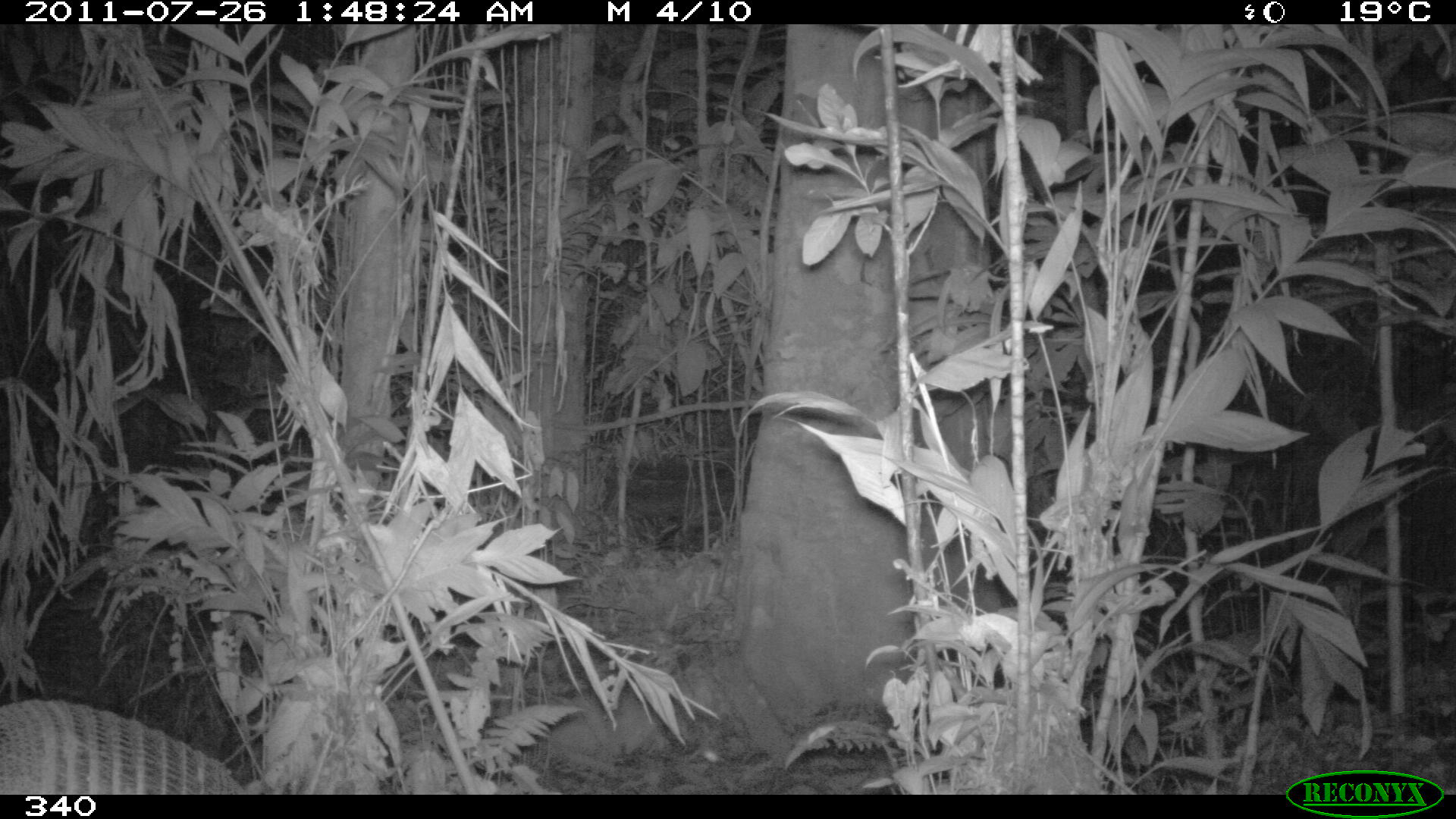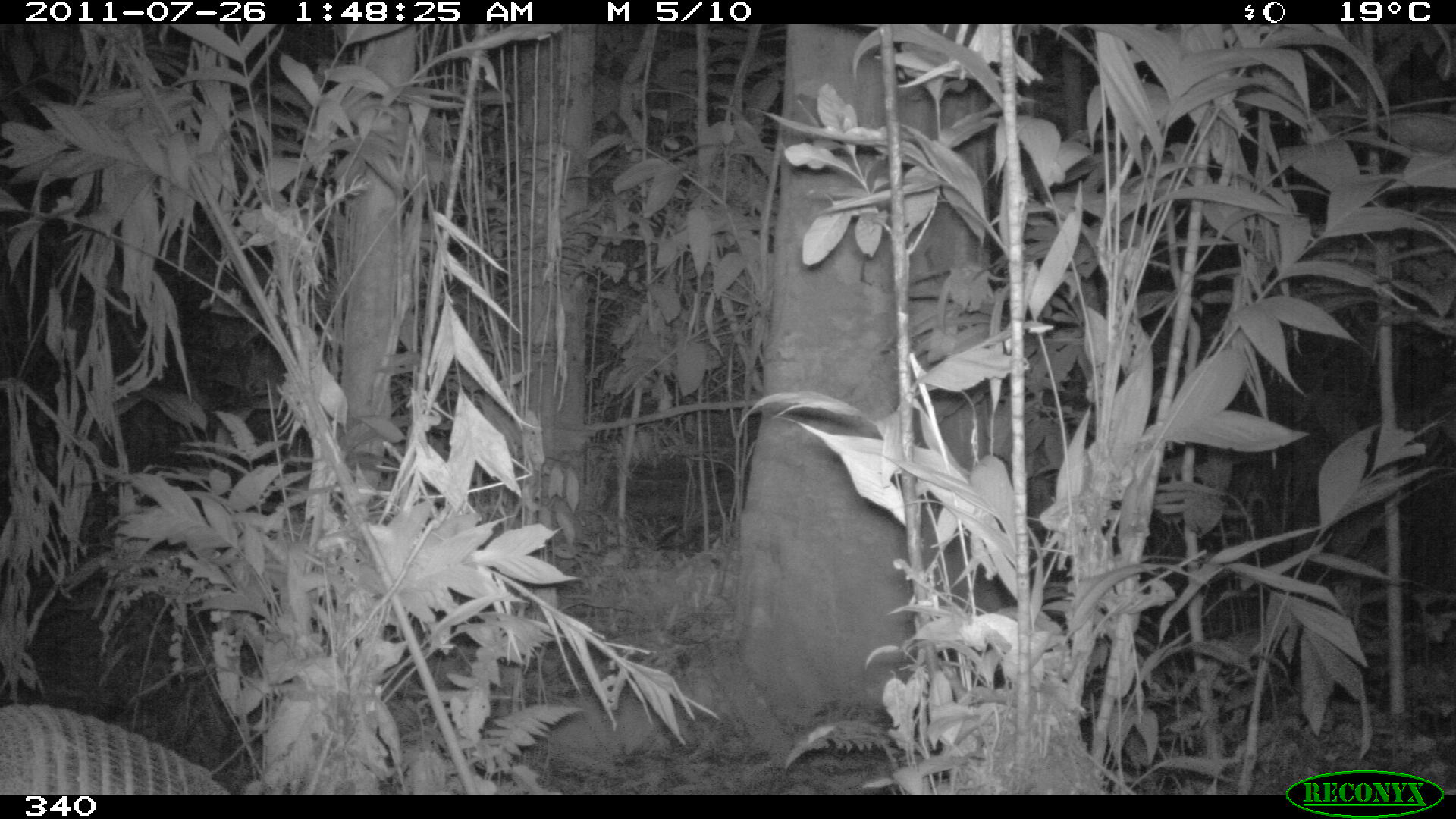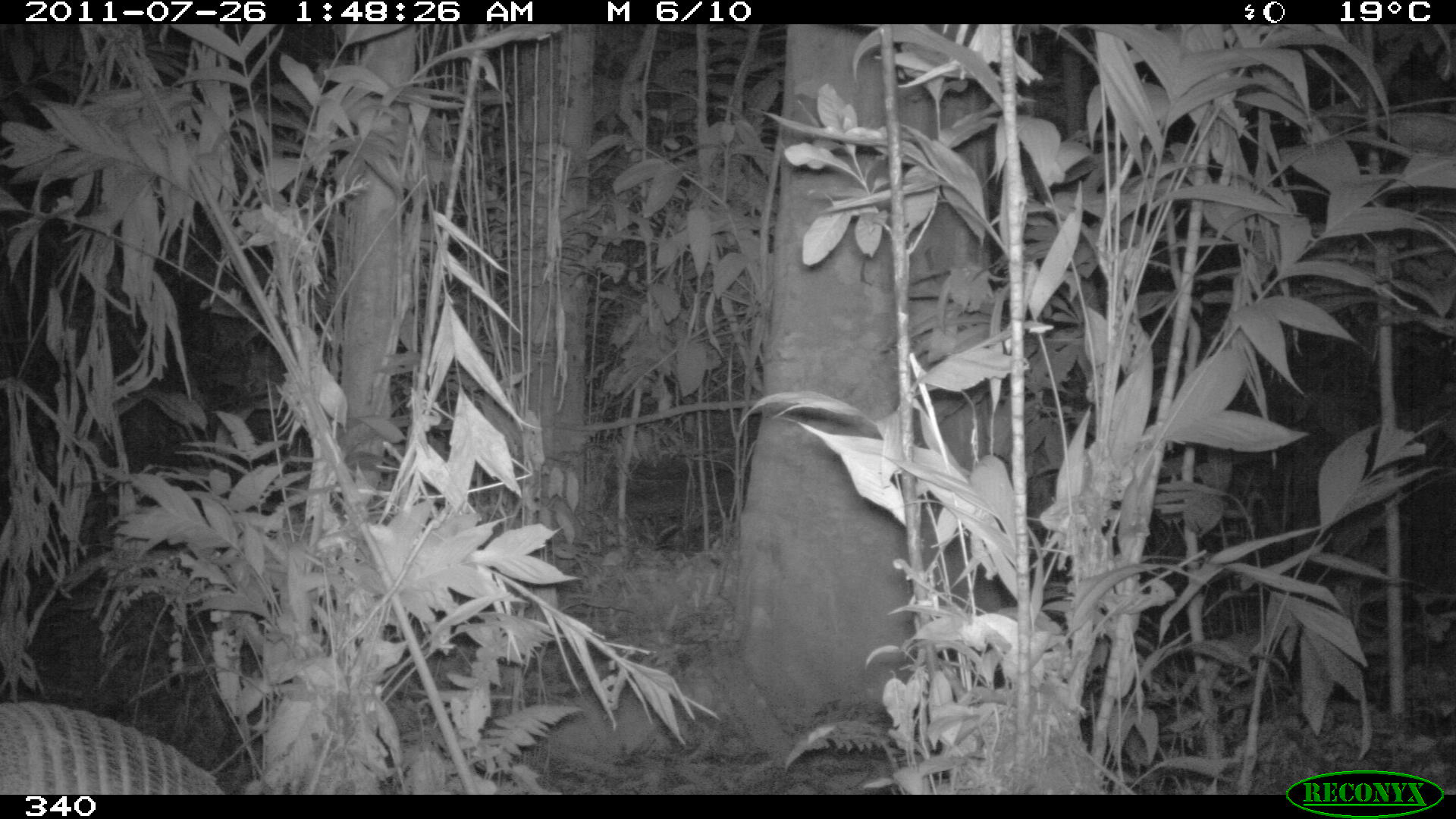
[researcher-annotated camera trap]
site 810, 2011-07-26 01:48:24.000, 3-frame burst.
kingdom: Animalia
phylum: Chordata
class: Mammalia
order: Cingulata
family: Dasypodidae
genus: Dasypus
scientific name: Dasypus novemcinctus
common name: nine-banded armadillo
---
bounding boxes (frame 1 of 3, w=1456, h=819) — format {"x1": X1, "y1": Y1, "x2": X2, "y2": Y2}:
dasypus novemcinctus: {"x1": 0, "y1": 698, "x2": 247, "y2": 795}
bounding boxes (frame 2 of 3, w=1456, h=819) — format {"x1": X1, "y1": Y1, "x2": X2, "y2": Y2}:
dasypus novemcinctus: {"x1": 0, "y1": 702, "x2": 232, "y2": 795}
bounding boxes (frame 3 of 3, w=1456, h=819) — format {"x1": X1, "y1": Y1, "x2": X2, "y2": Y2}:
dasypus novemcinctus: {"x1": 1, "y1": 698, "x2": 235, "y2": 794}